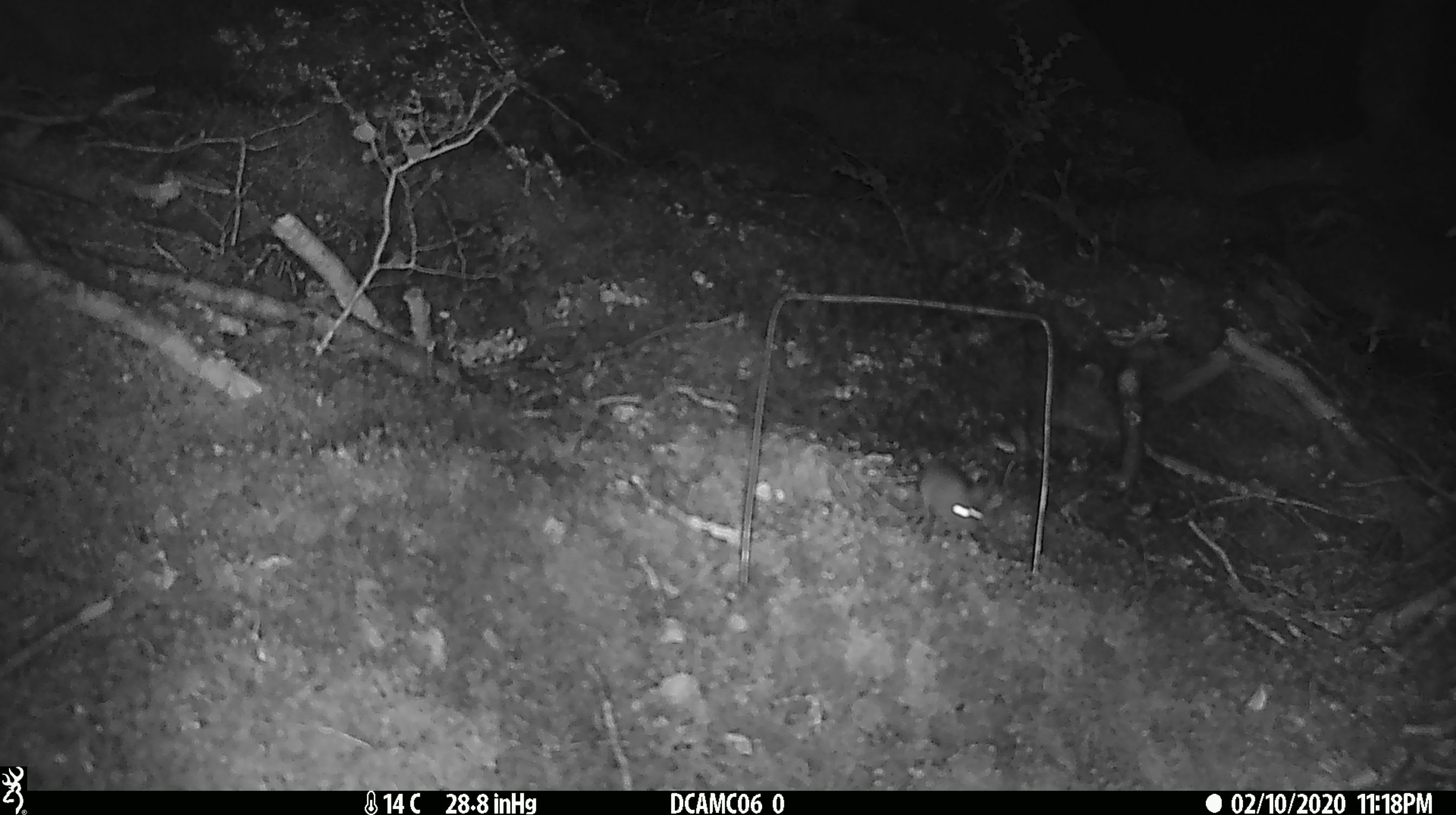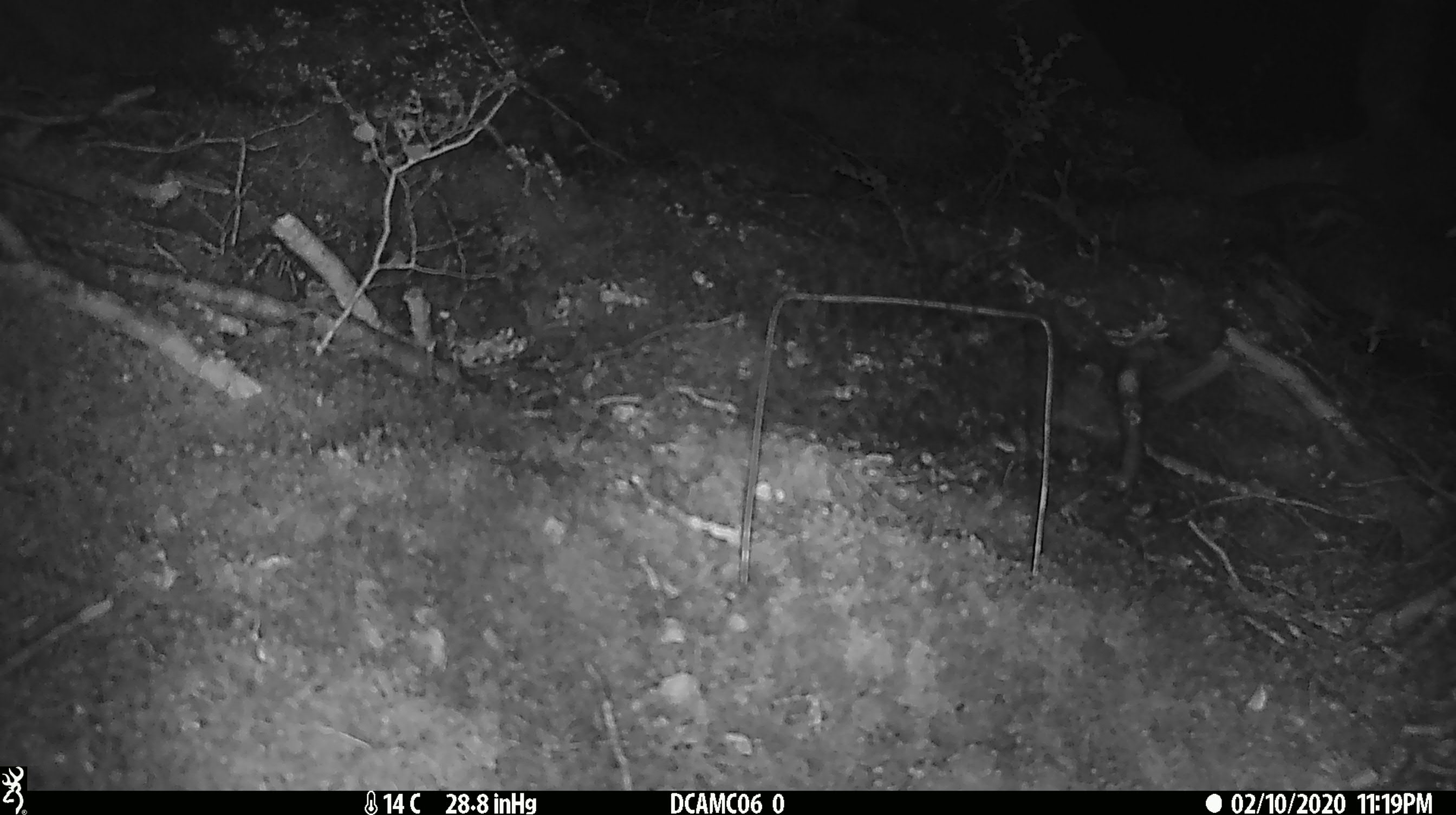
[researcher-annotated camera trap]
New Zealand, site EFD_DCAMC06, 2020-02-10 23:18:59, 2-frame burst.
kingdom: Animalia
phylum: Chordata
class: Mammalia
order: Rodentia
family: Muridae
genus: Mus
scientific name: Mus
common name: mouse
Mouse (Mus).